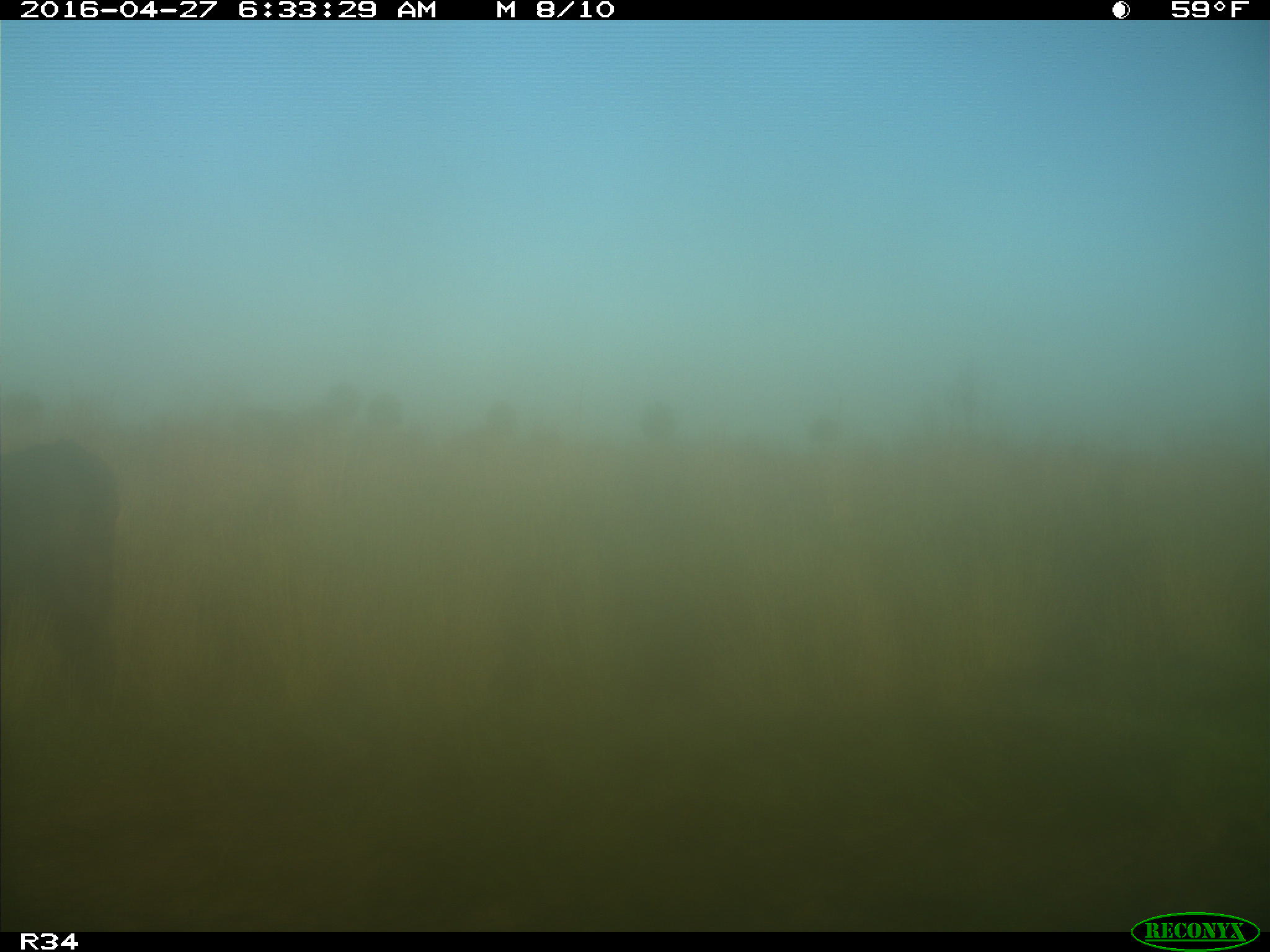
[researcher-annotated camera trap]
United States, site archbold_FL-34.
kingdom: Animalia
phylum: Chordata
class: Mammalia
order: Artiodactyla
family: Bovidae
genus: Bos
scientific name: Bos taurus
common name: domestic cow